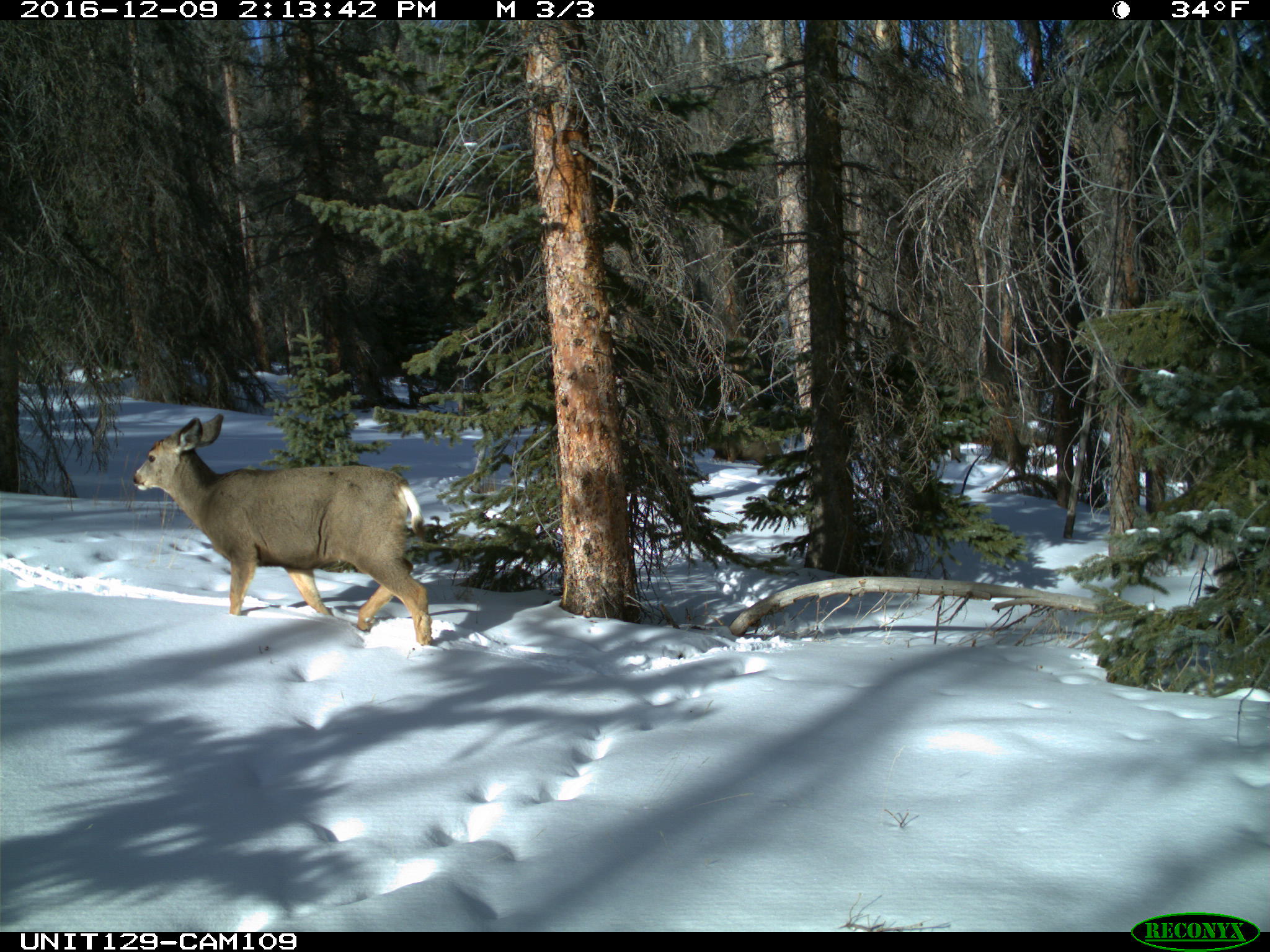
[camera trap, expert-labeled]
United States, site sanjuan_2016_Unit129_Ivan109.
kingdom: Animalia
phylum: Chordata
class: Mammalia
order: Artiodactyla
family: Cervidae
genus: Odocoileus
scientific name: Odocoileus hemionus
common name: mule deer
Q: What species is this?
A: Odocoileus hemionus (mule deer).